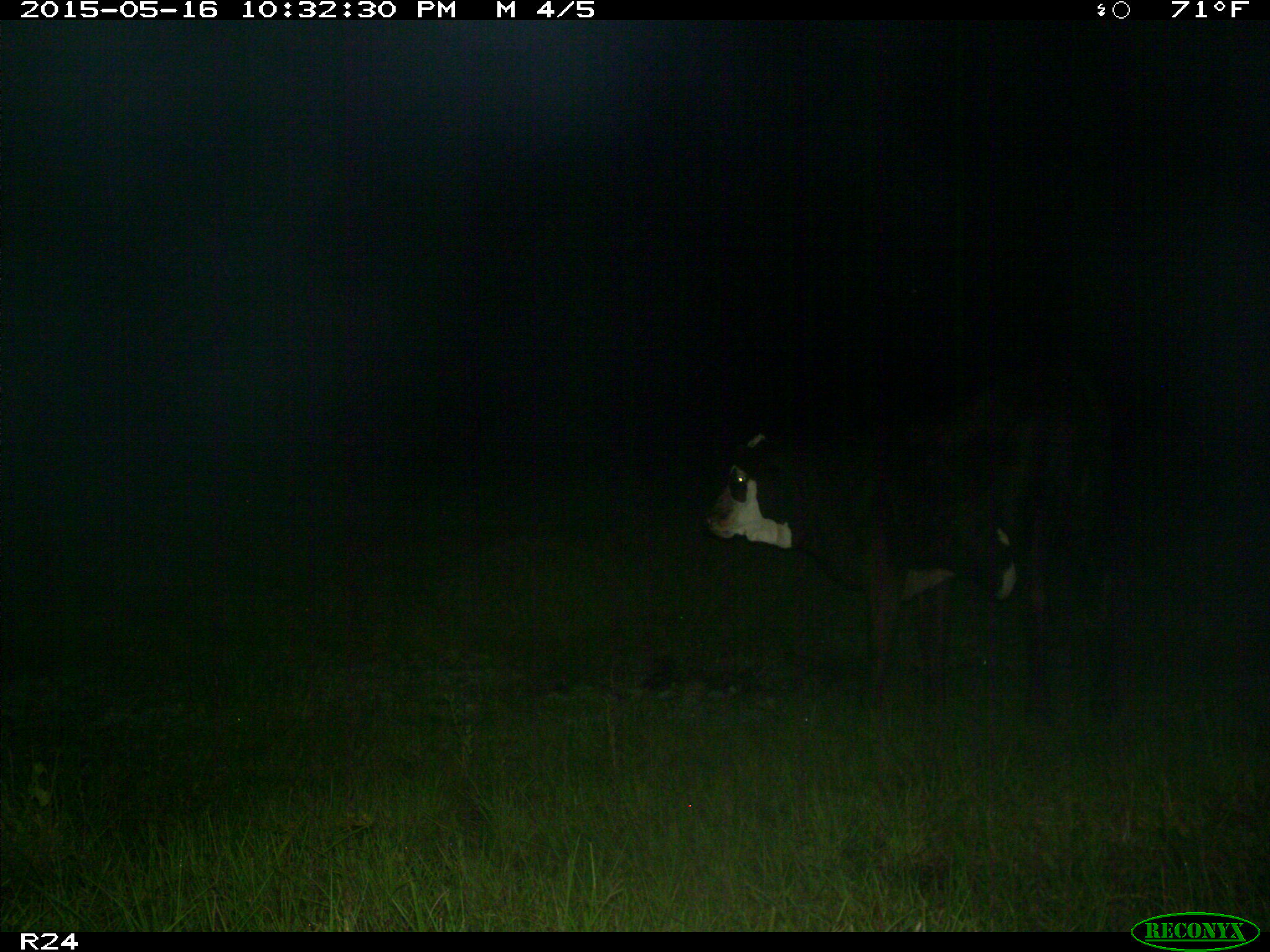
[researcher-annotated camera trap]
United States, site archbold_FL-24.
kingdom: Animalia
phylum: Chordata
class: Mammalia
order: Artiodactyla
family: Bovidae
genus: Bos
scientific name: Bos taurus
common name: domestic cow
Bos taurus (domestic cow).